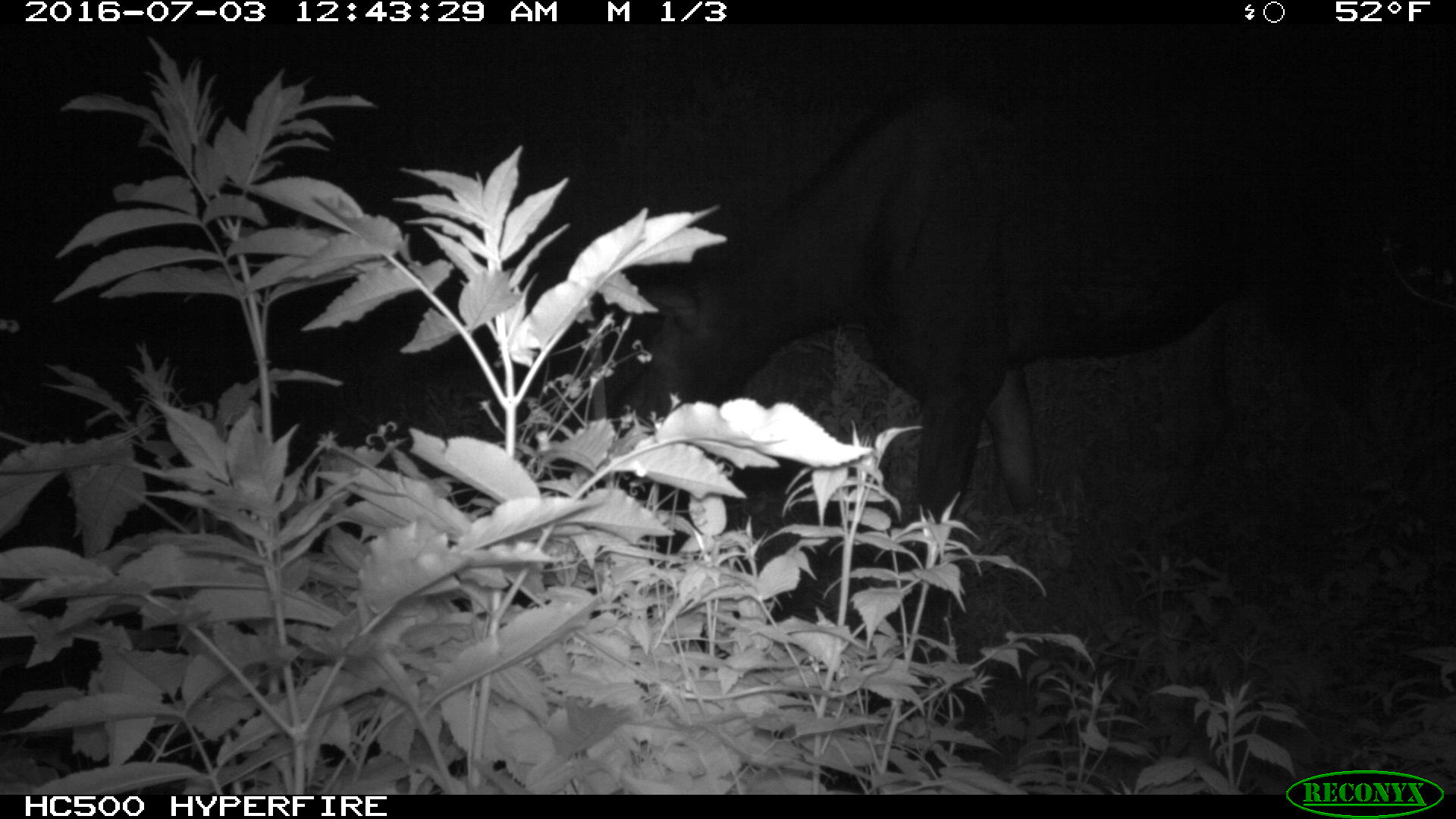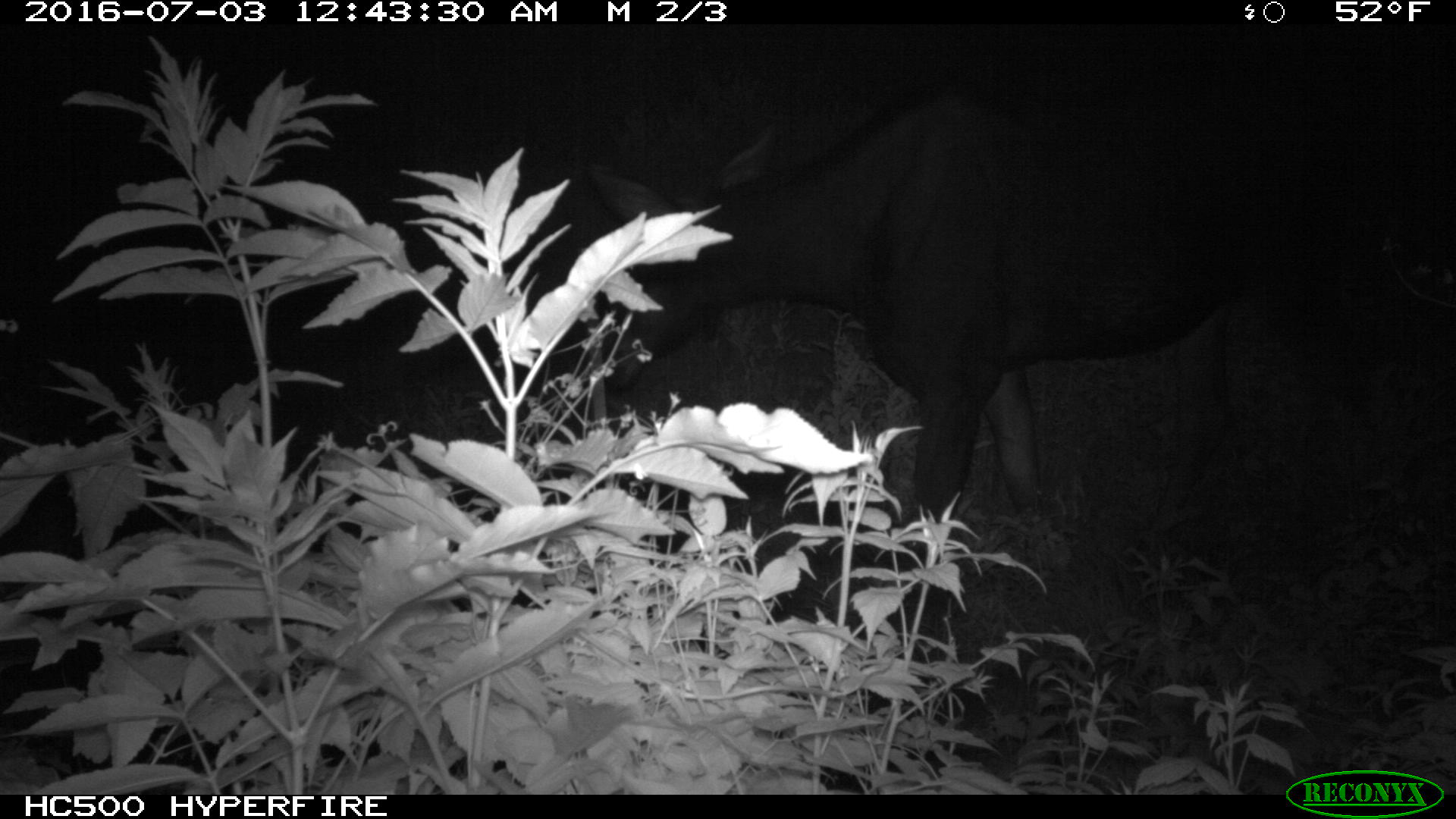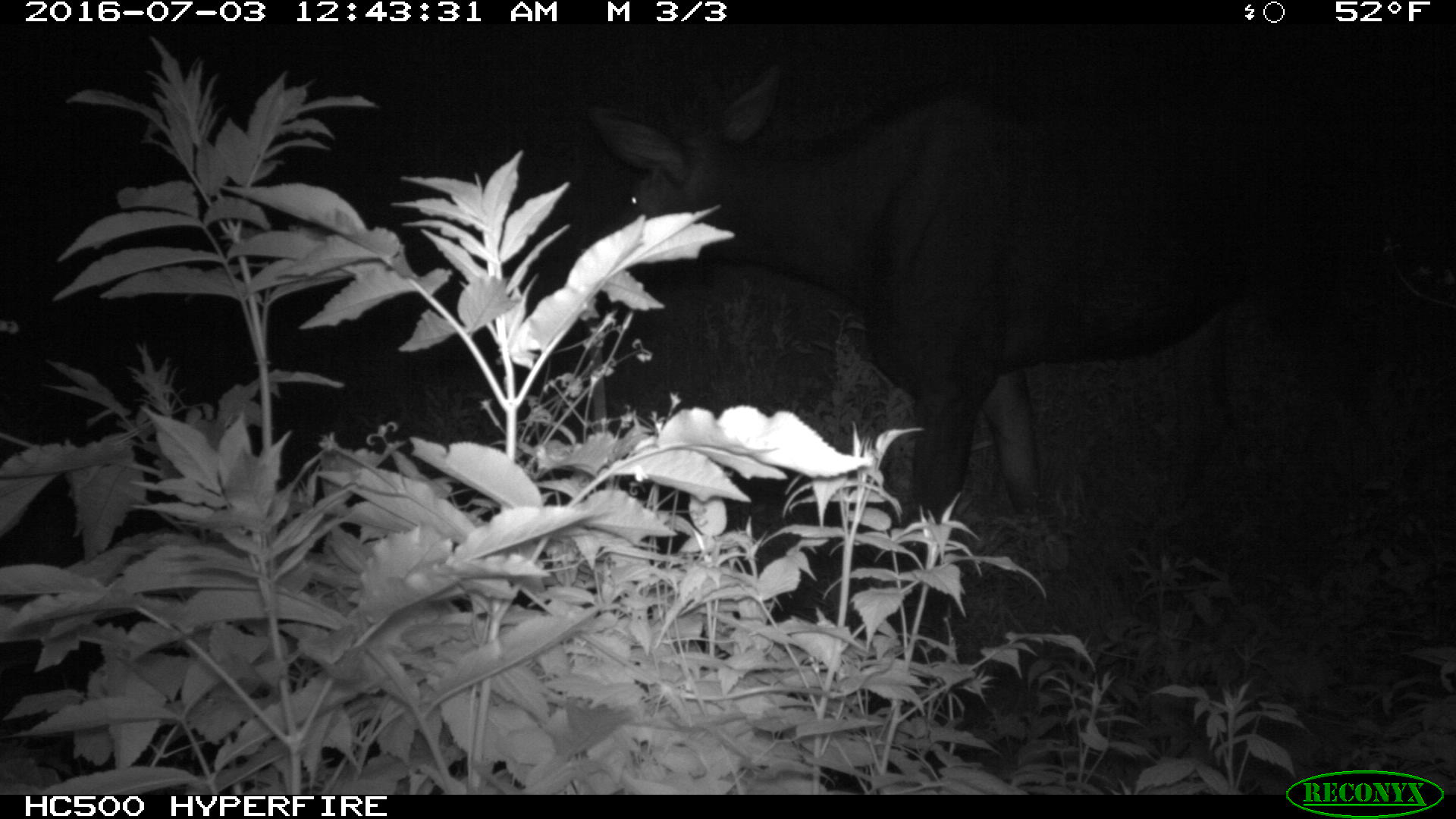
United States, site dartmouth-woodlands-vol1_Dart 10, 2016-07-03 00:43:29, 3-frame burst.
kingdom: Animalia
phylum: Chordata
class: Mammalia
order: Artiodactyla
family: Cervidae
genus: Alces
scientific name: Alces alces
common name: moose